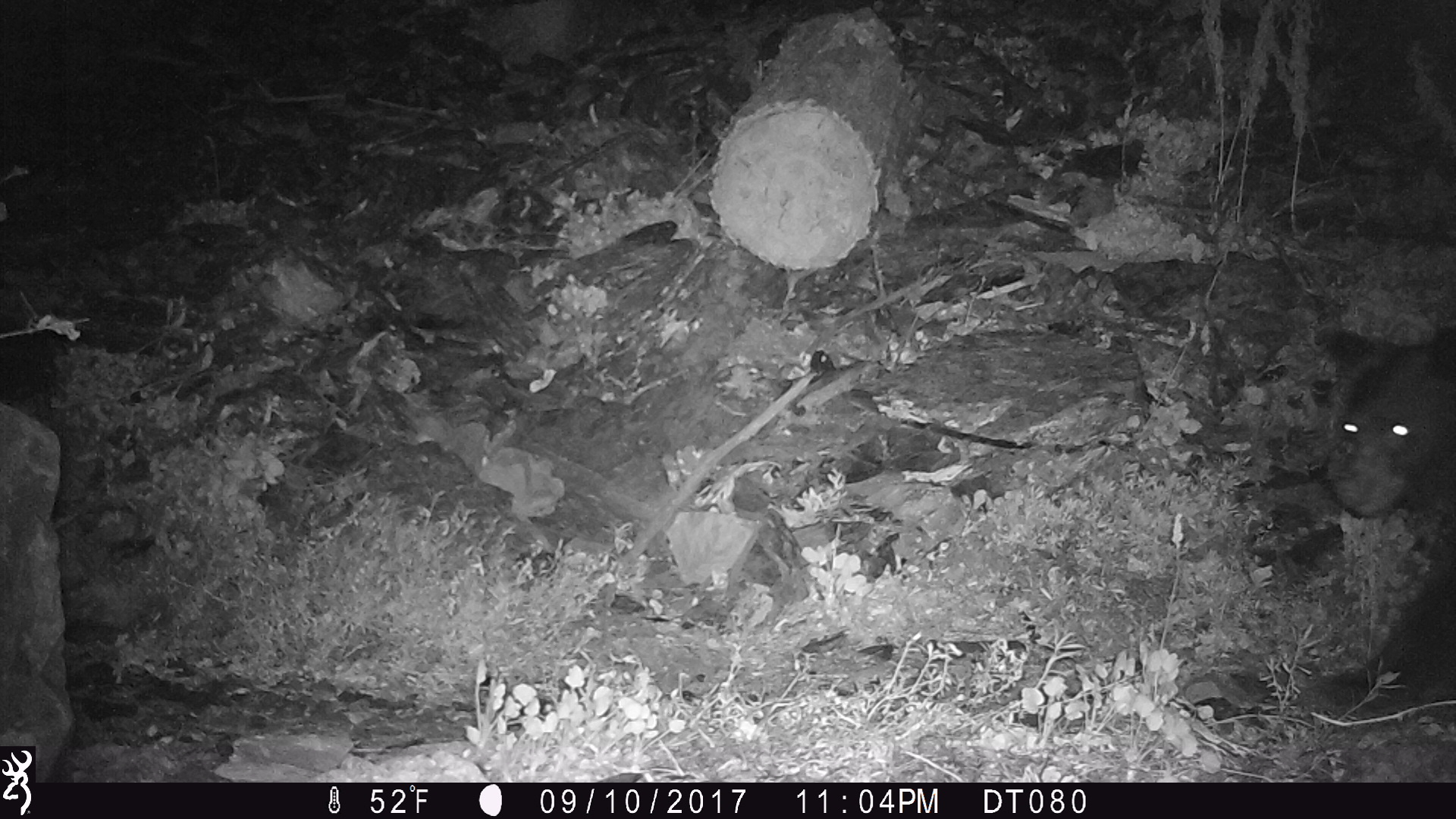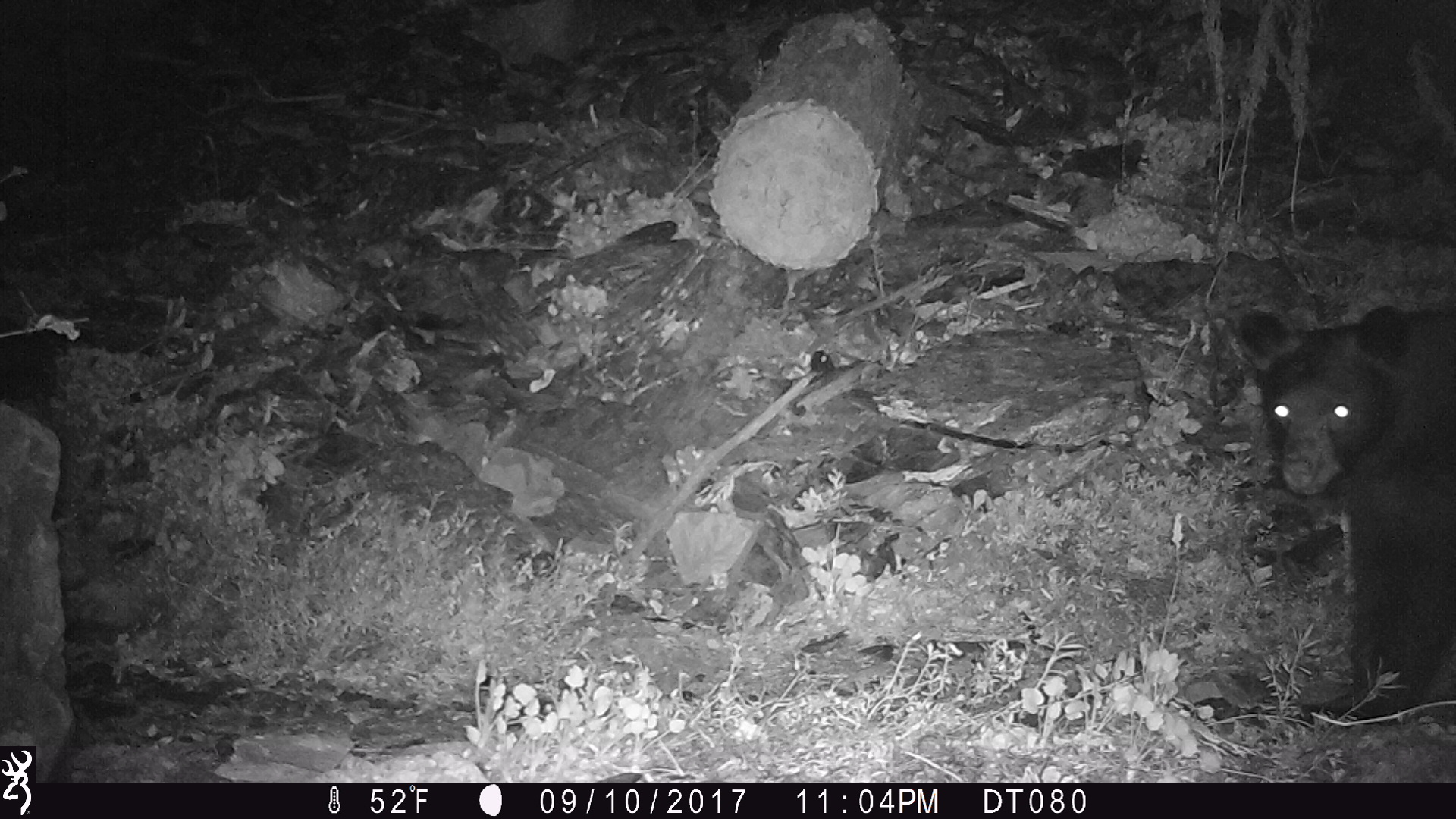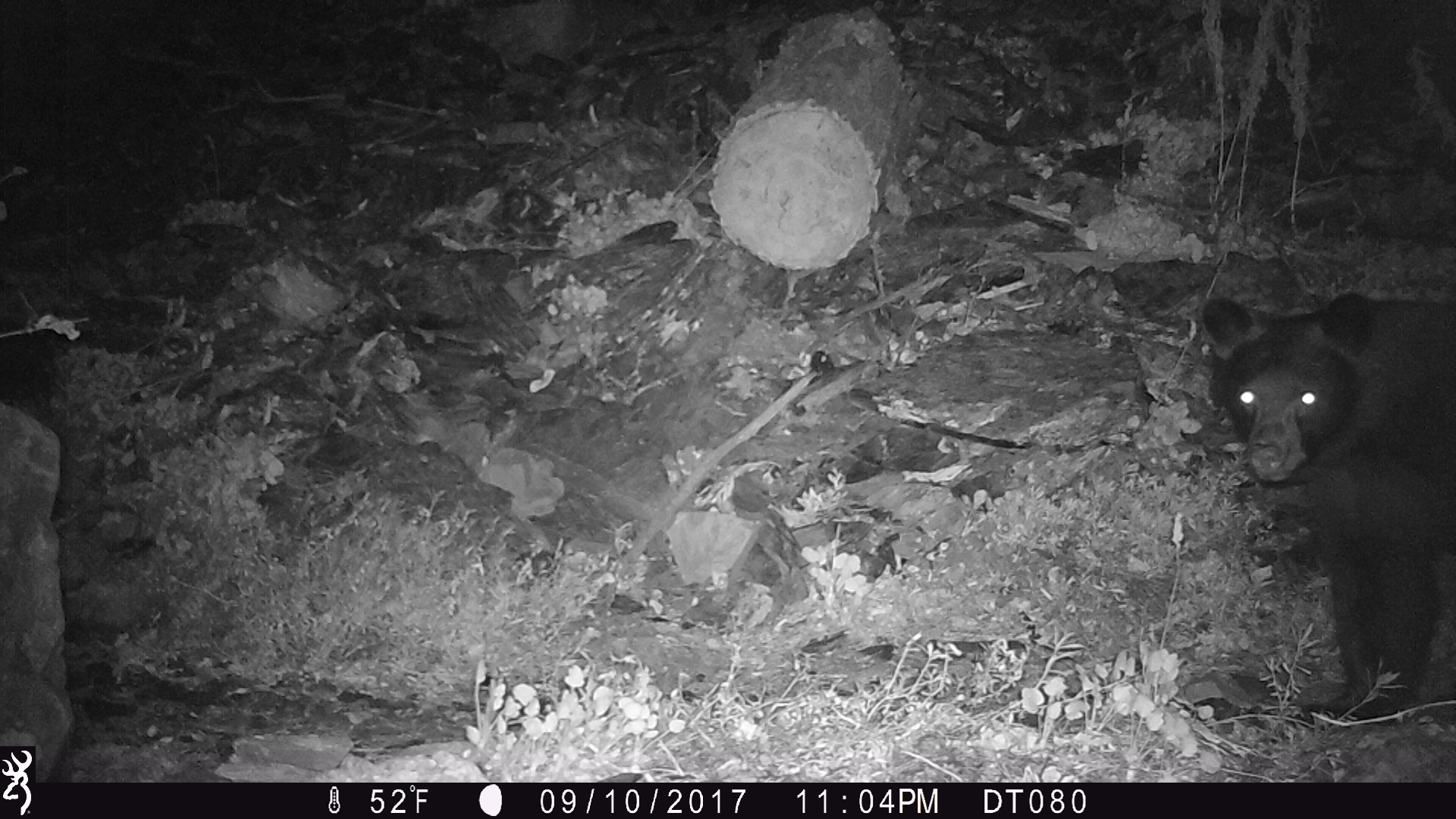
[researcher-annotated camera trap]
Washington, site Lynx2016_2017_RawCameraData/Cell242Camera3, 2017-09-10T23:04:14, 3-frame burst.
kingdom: Animalia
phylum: Chordata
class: Mammalia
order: Carnivora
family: Ursidae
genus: Ursus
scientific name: Ursus americanus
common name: american black bear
Ursus americanus (american black bear). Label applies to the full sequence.